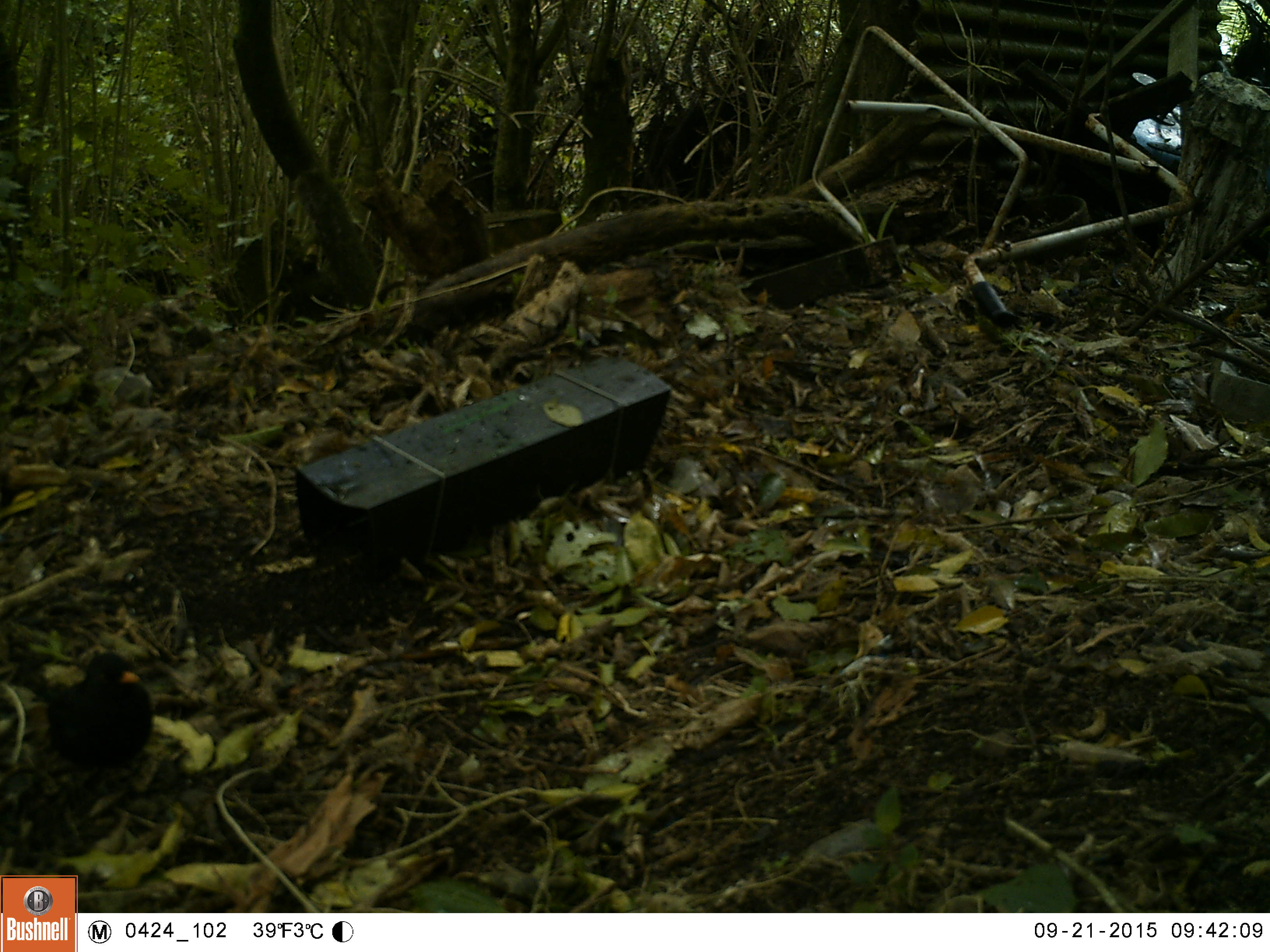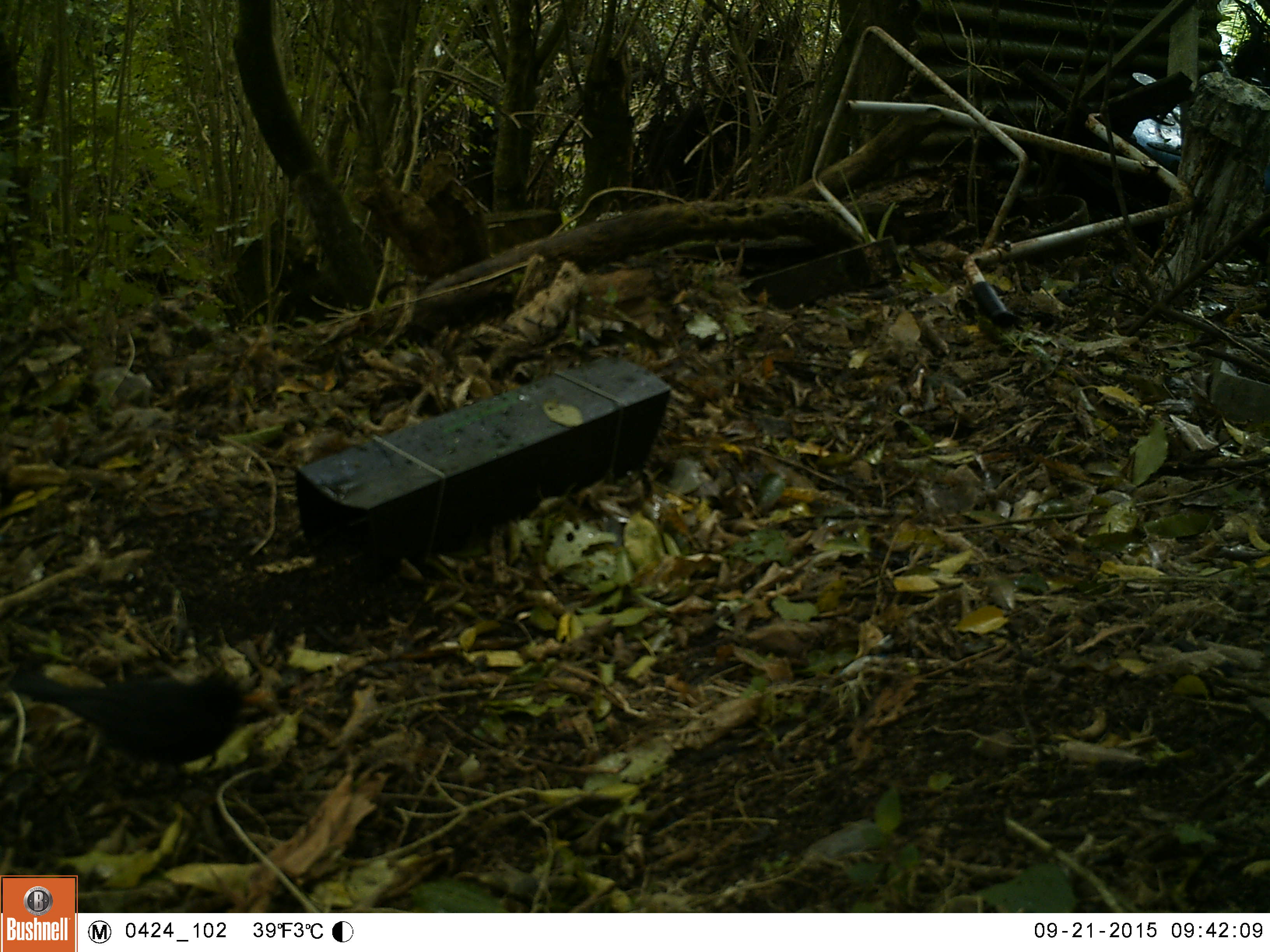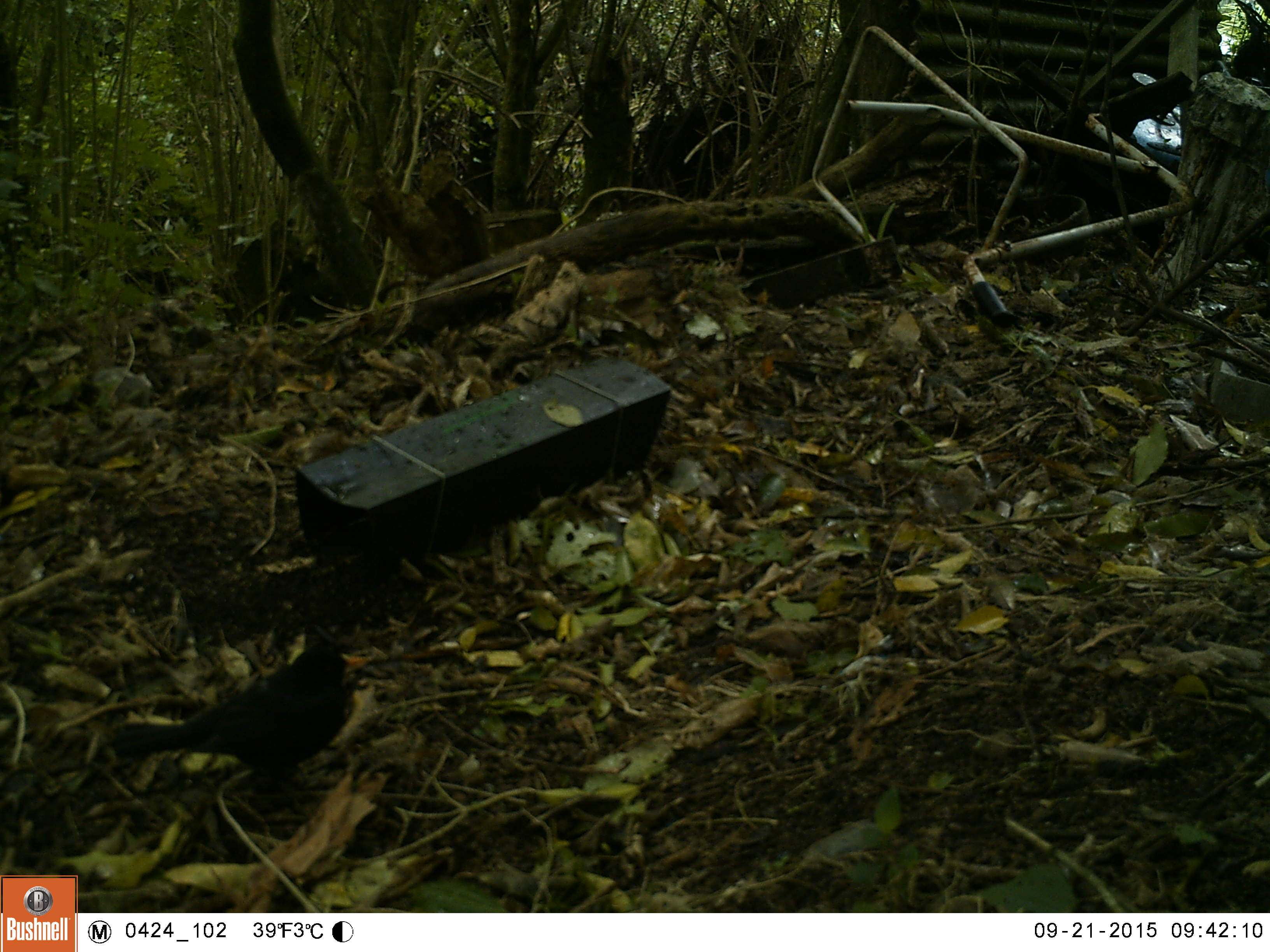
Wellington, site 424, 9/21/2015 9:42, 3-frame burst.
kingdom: Animalia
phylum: Chordata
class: Aves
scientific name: Aves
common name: bird